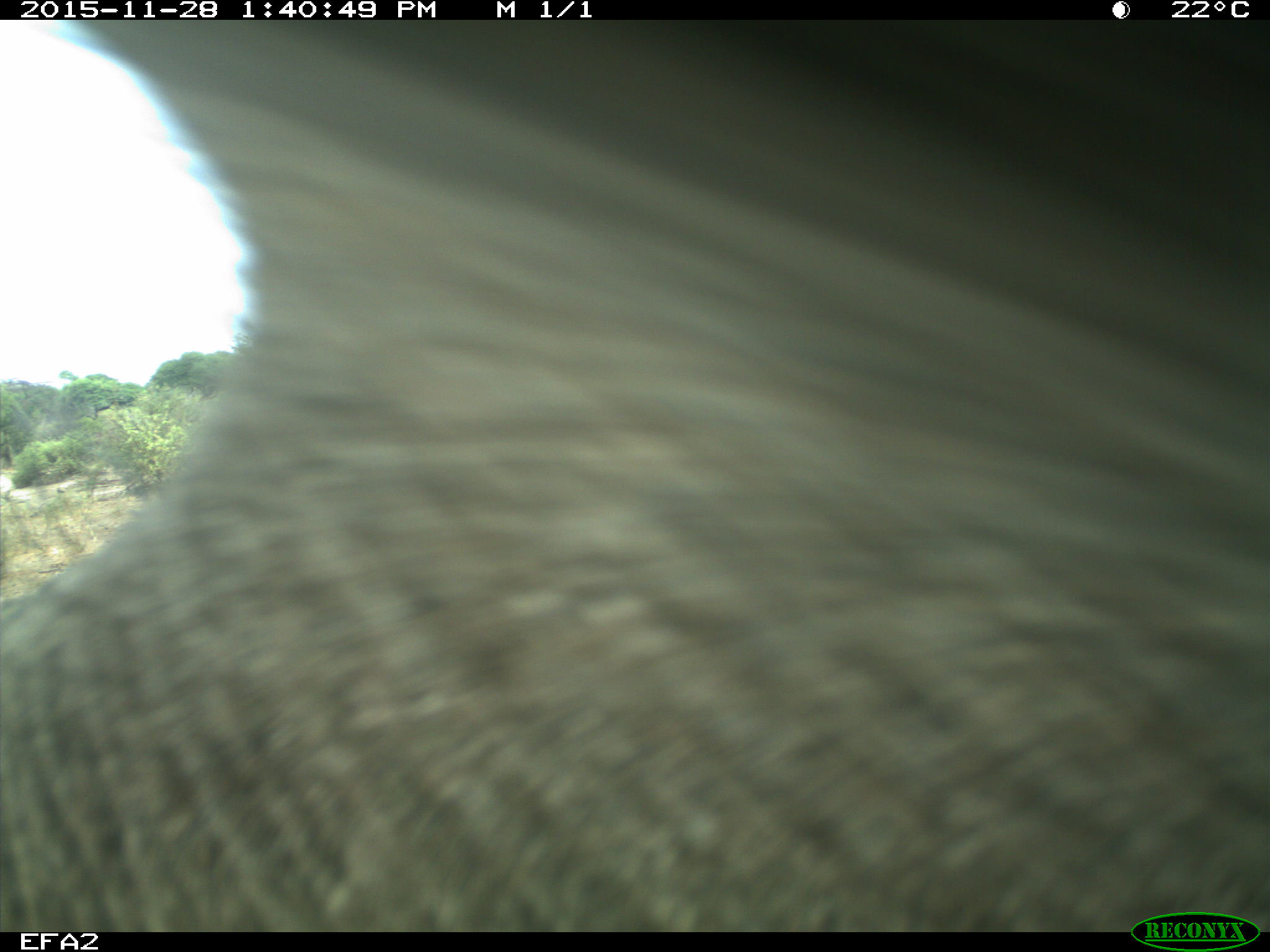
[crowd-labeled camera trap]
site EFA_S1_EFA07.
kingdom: Animalia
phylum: Chordata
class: Mammalia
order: Proboscidea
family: Elephantidae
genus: Loxodonta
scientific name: Loxodonta africana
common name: african bush elephant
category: elephant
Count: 1.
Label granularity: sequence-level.